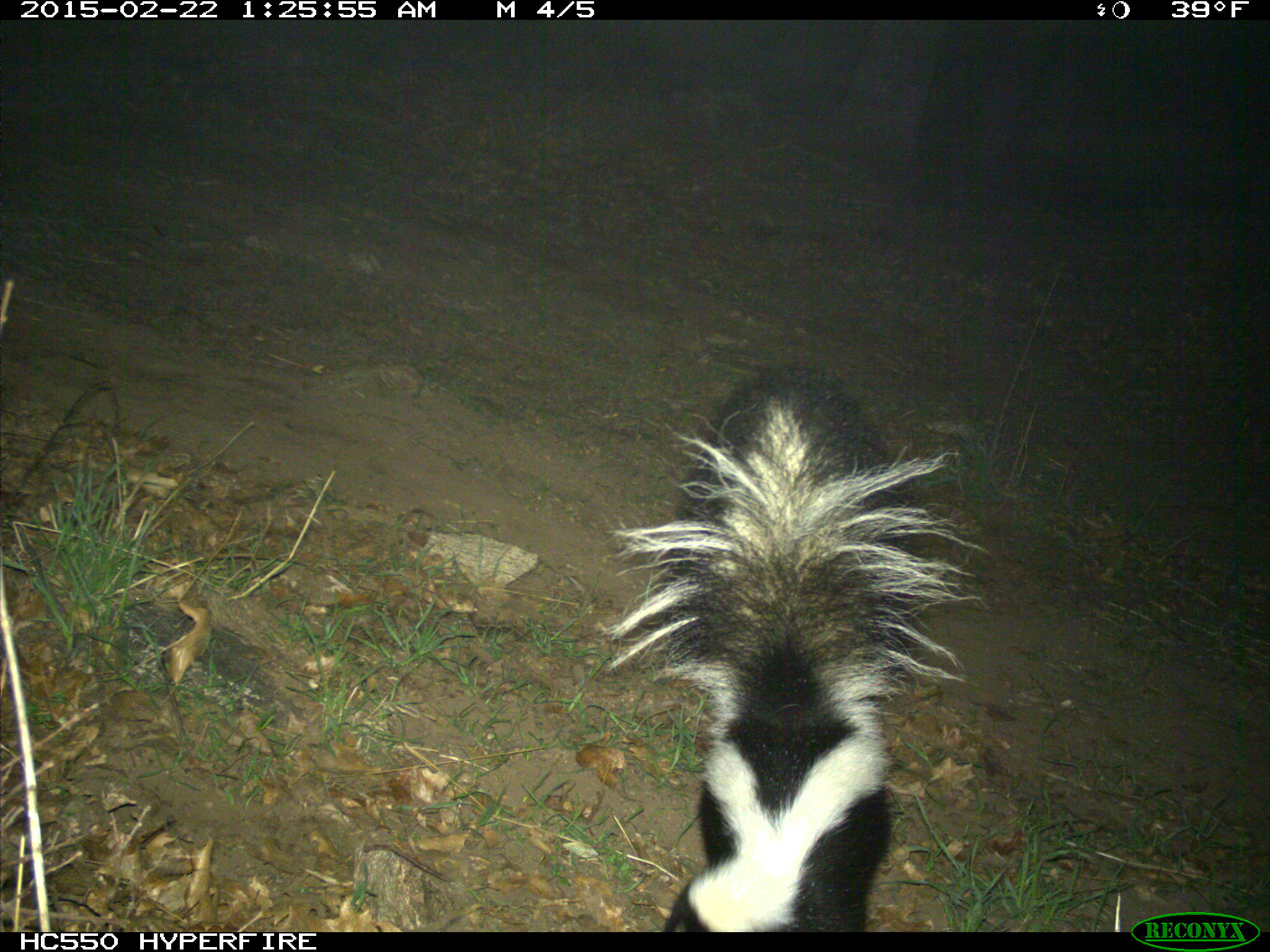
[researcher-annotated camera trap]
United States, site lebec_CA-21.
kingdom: Animalia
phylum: Chordata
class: Mammalia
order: Carnivora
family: Mephitidae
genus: Mephitis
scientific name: Mephitis mephitis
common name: striped skunk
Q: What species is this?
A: Mephitis mephitis (striped skunk).